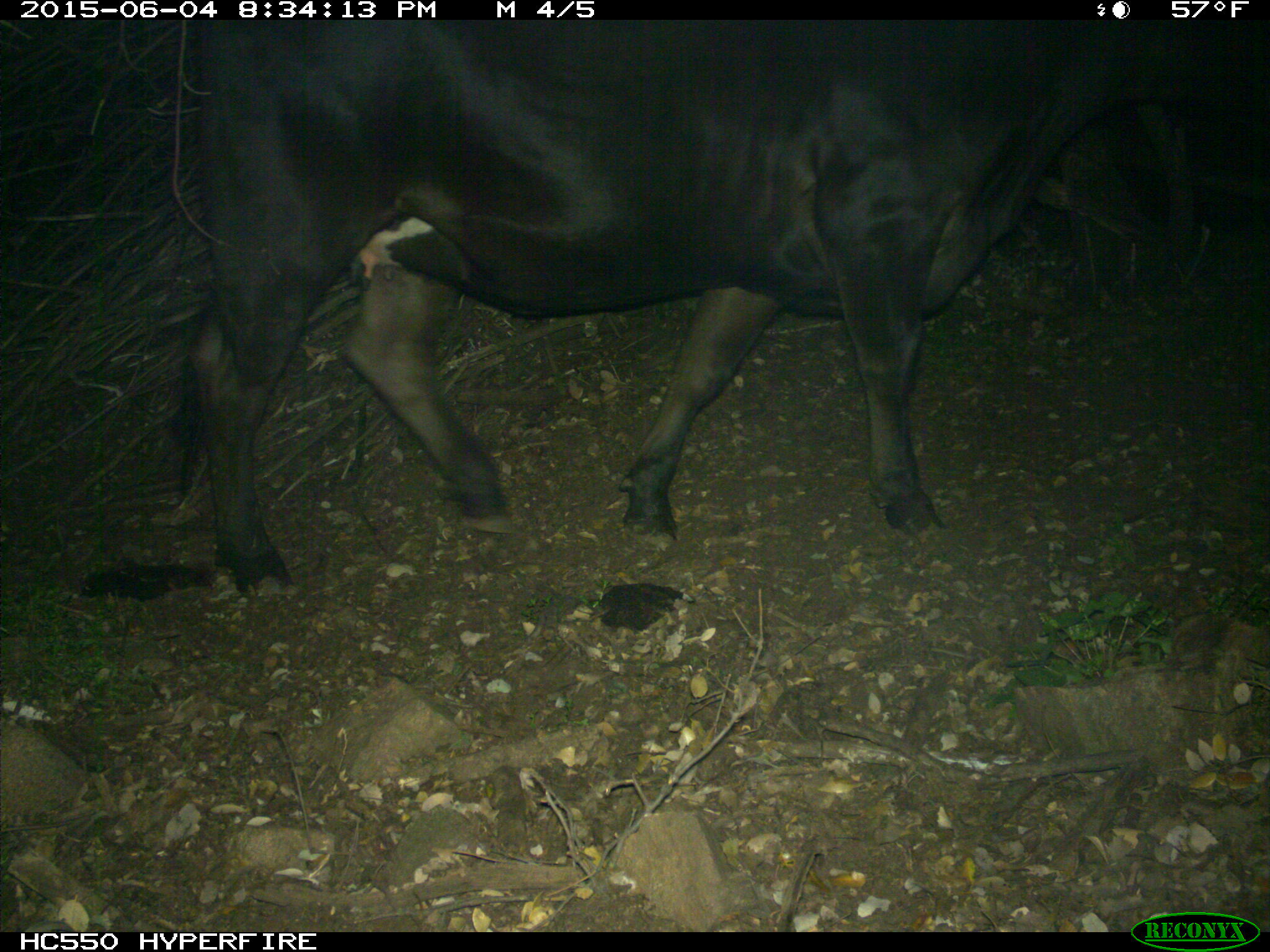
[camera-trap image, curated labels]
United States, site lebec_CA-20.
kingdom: Animalia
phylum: Chordata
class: Mammalia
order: Artiodactyla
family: Bovidae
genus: Bos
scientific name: Bos taurus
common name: domestic cow